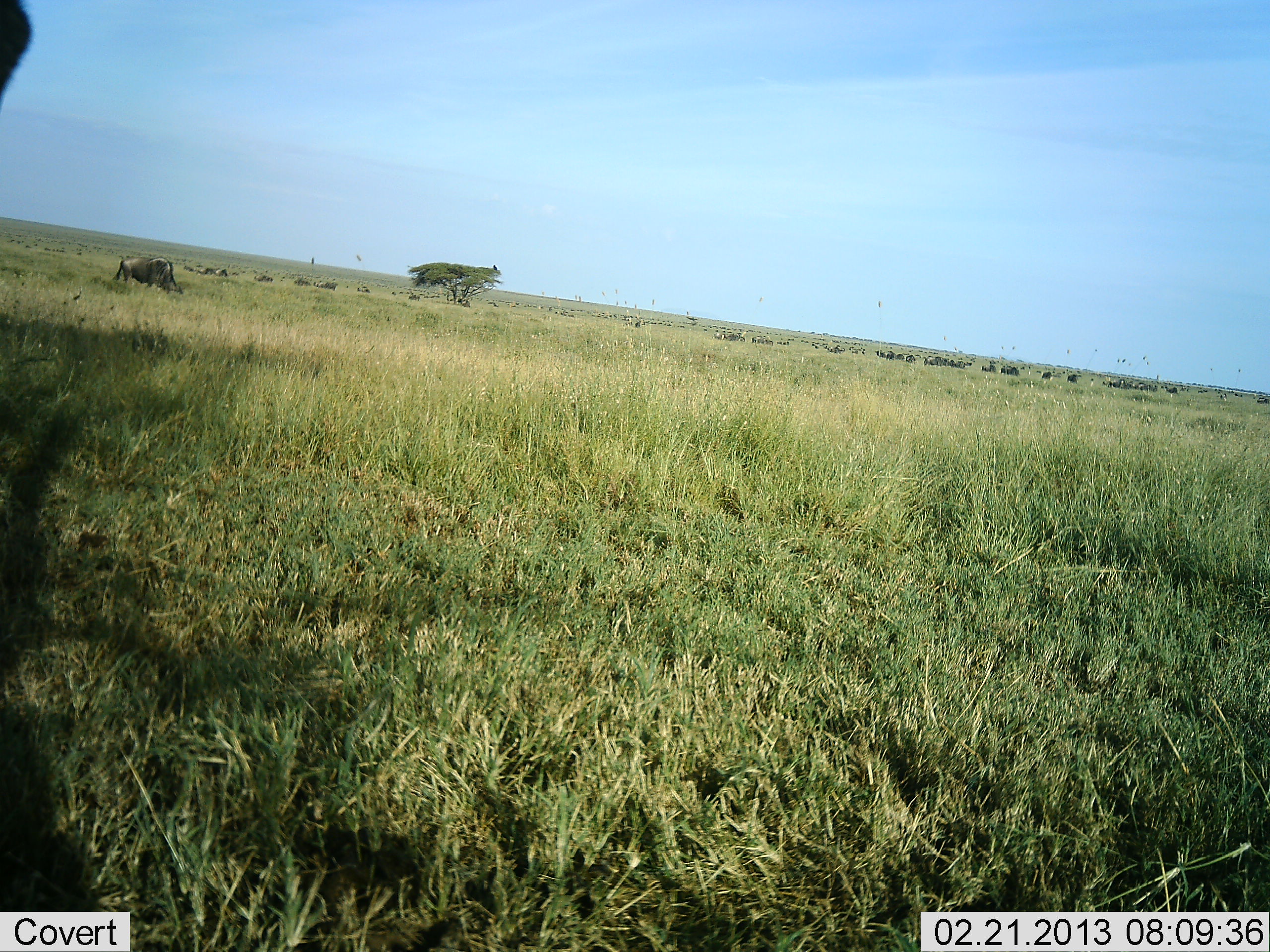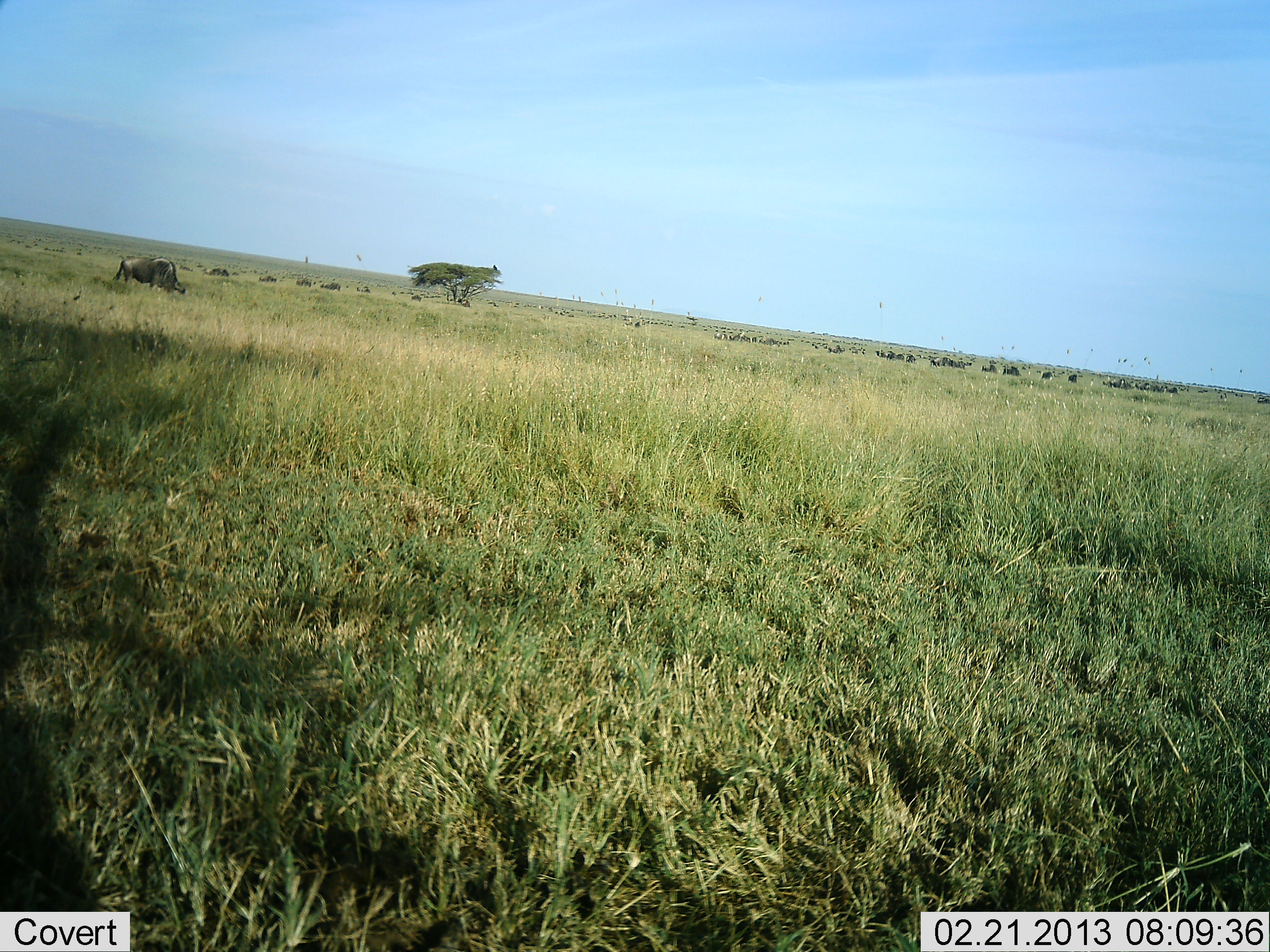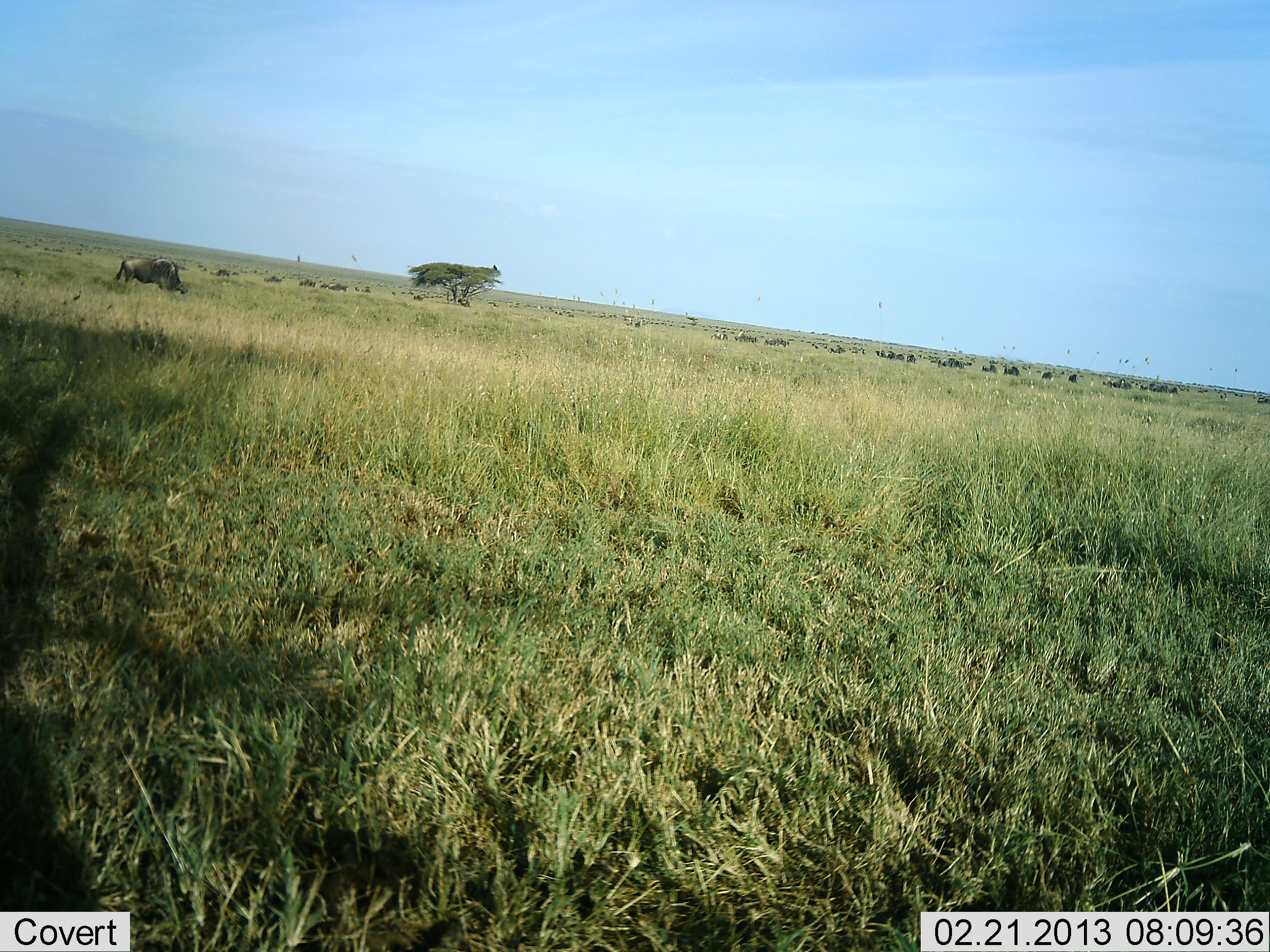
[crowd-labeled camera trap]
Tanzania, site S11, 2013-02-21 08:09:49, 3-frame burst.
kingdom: Animalia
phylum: Chordata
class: Mammalia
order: Artiodactyla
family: Bovidae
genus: Connochaetes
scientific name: Connochaetes taurinus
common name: blue wildebeest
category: wildebeest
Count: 11-50.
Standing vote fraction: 35%.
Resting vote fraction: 0%.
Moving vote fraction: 45%.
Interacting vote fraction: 5%.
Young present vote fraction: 0%.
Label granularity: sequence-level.